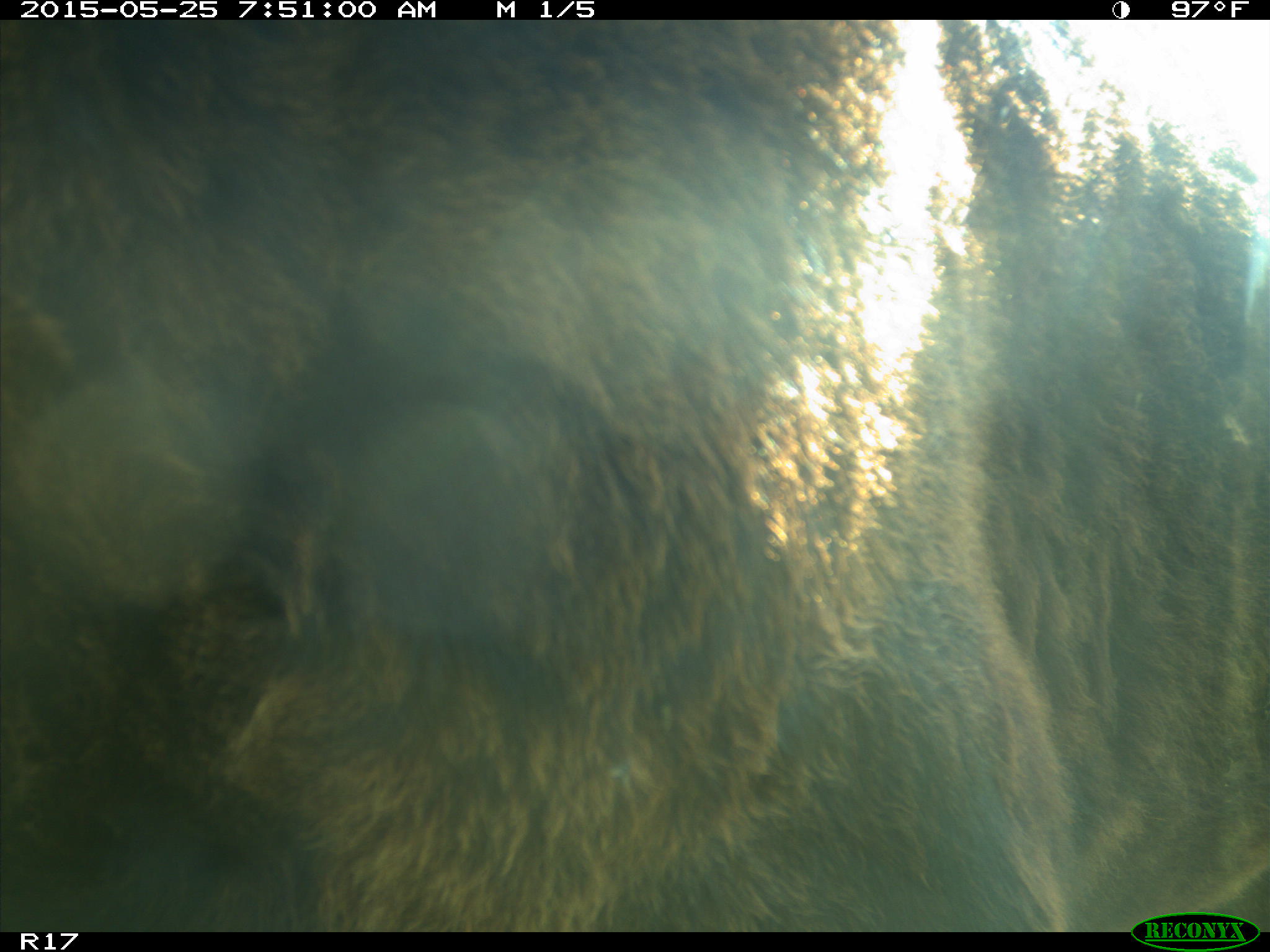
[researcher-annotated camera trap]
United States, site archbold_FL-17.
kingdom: Animalia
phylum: Chordata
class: Mammalia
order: Artiodactyla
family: Bovidae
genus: Bos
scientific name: Bos taurus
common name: domestic cow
Bos taurus (domestic cow).